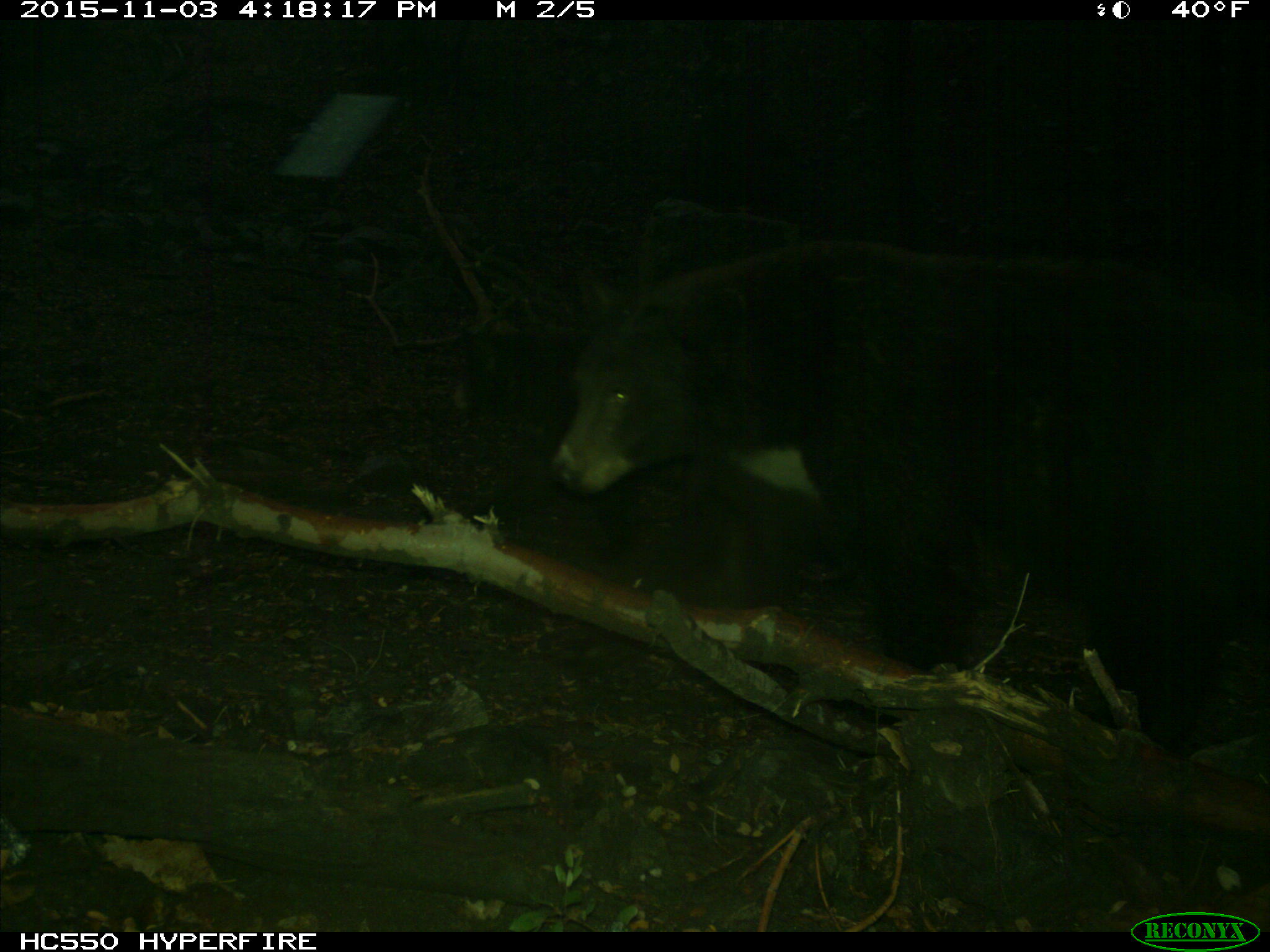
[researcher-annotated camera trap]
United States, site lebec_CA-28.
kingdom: Animalia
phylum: Chordata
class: Mammalia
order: Carnivora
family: Ursidae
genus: Ursus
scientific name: Ursus americanus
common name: american black bear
Ursus americanus (american black bear).